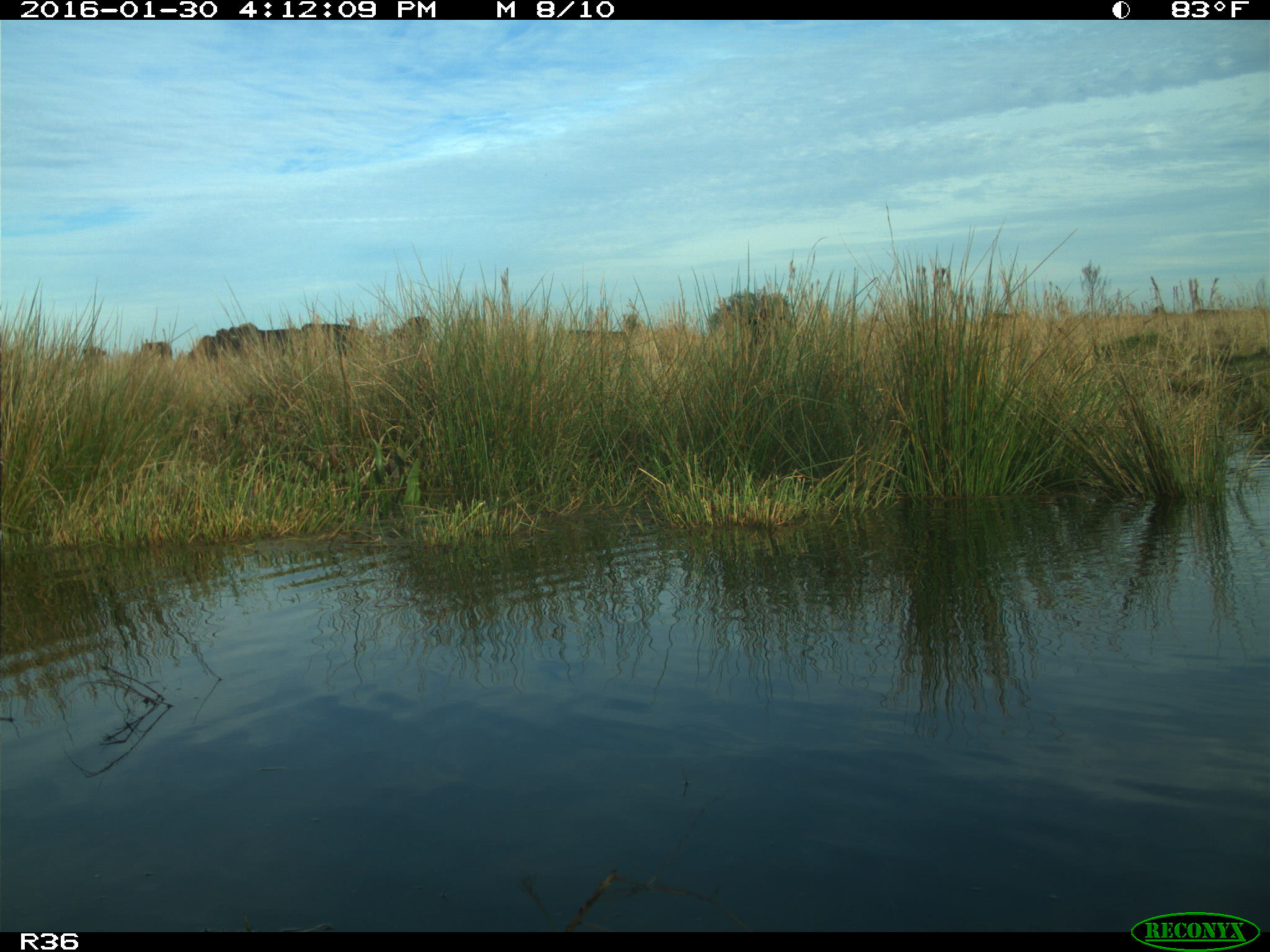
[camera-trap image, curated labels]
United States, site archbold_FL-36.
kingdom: Animalia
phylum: Chordata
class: Mammalia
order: Artiodactyla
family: Bovidae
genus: Bos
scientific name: Bos taurus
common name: domestic cow